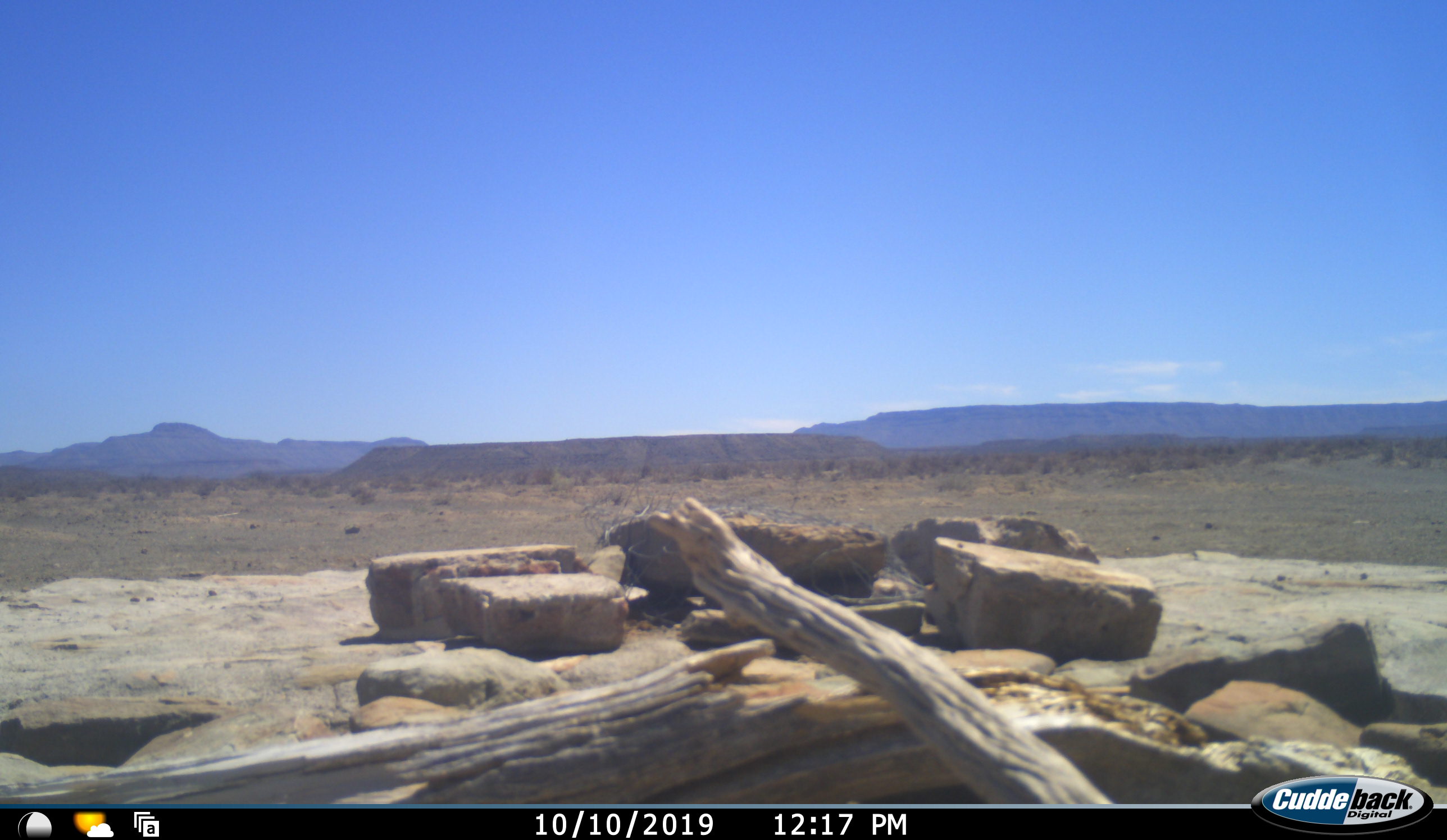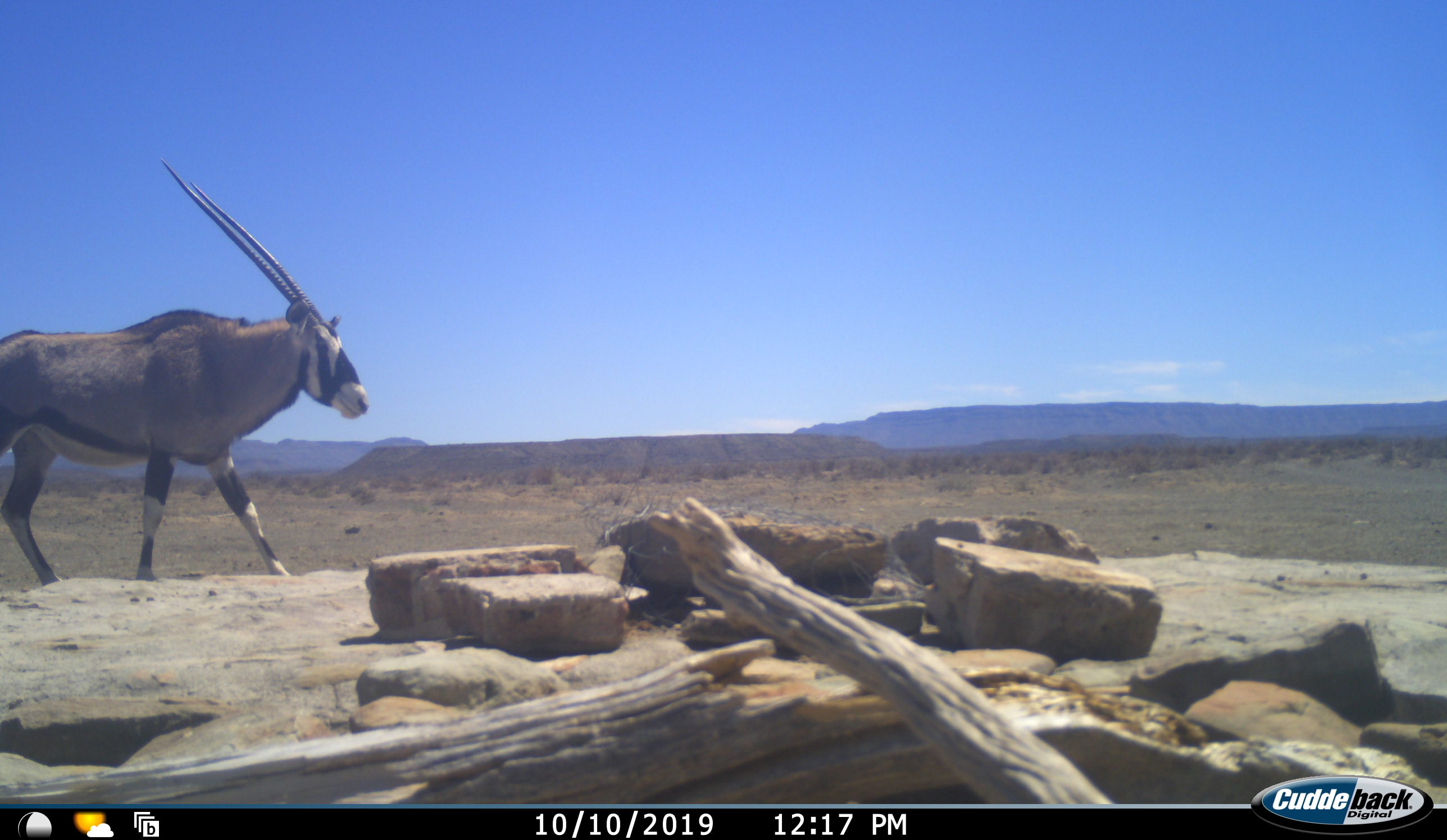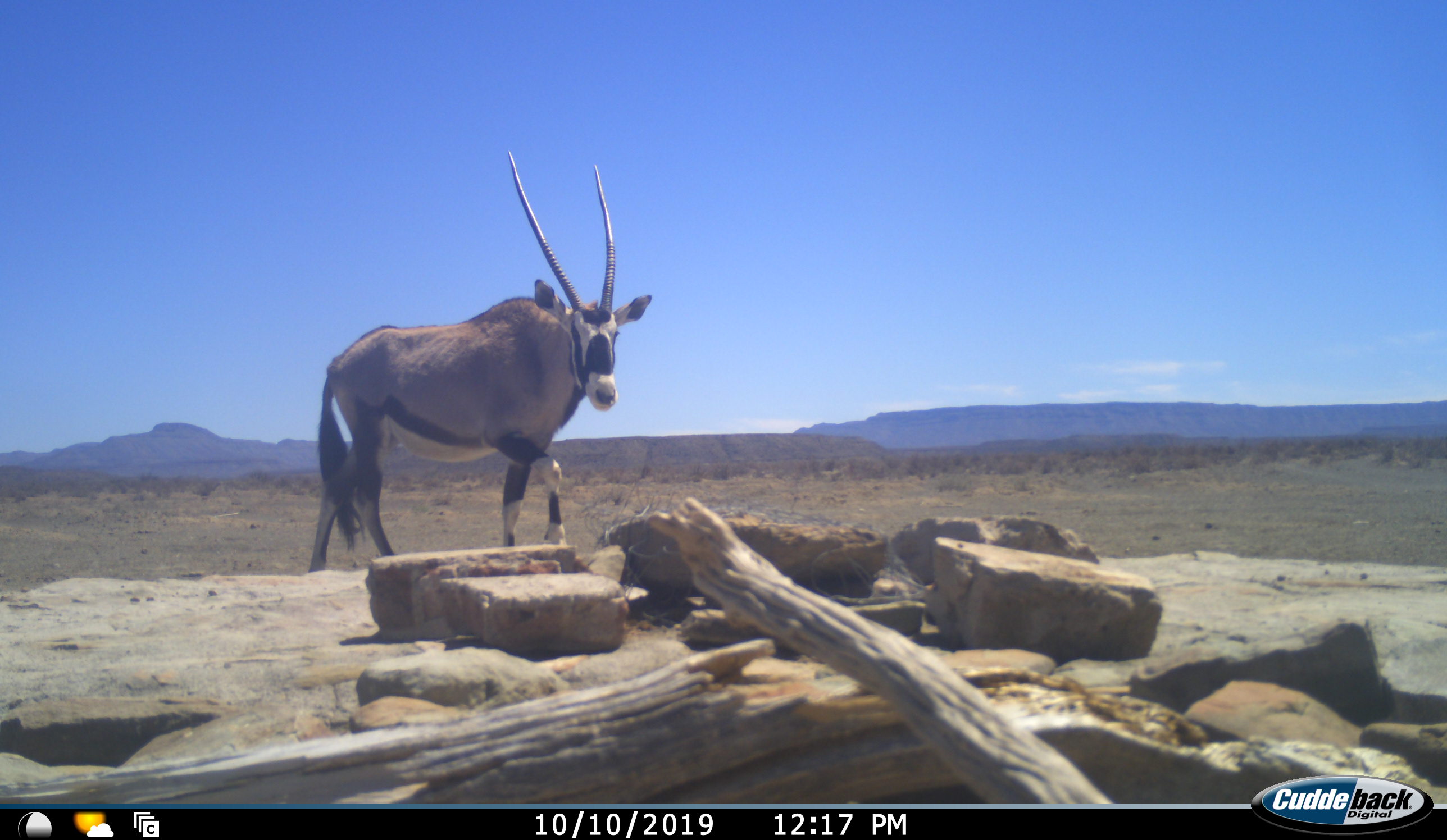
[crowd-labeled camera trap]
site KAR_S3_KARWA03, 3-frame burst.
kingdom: Animalia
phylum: Chordata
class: Mammalia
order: Artiodactyla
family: Bovidae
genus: Oryx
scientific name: Oryx gazella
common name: gemsbok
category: oryx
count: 1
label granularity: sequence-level